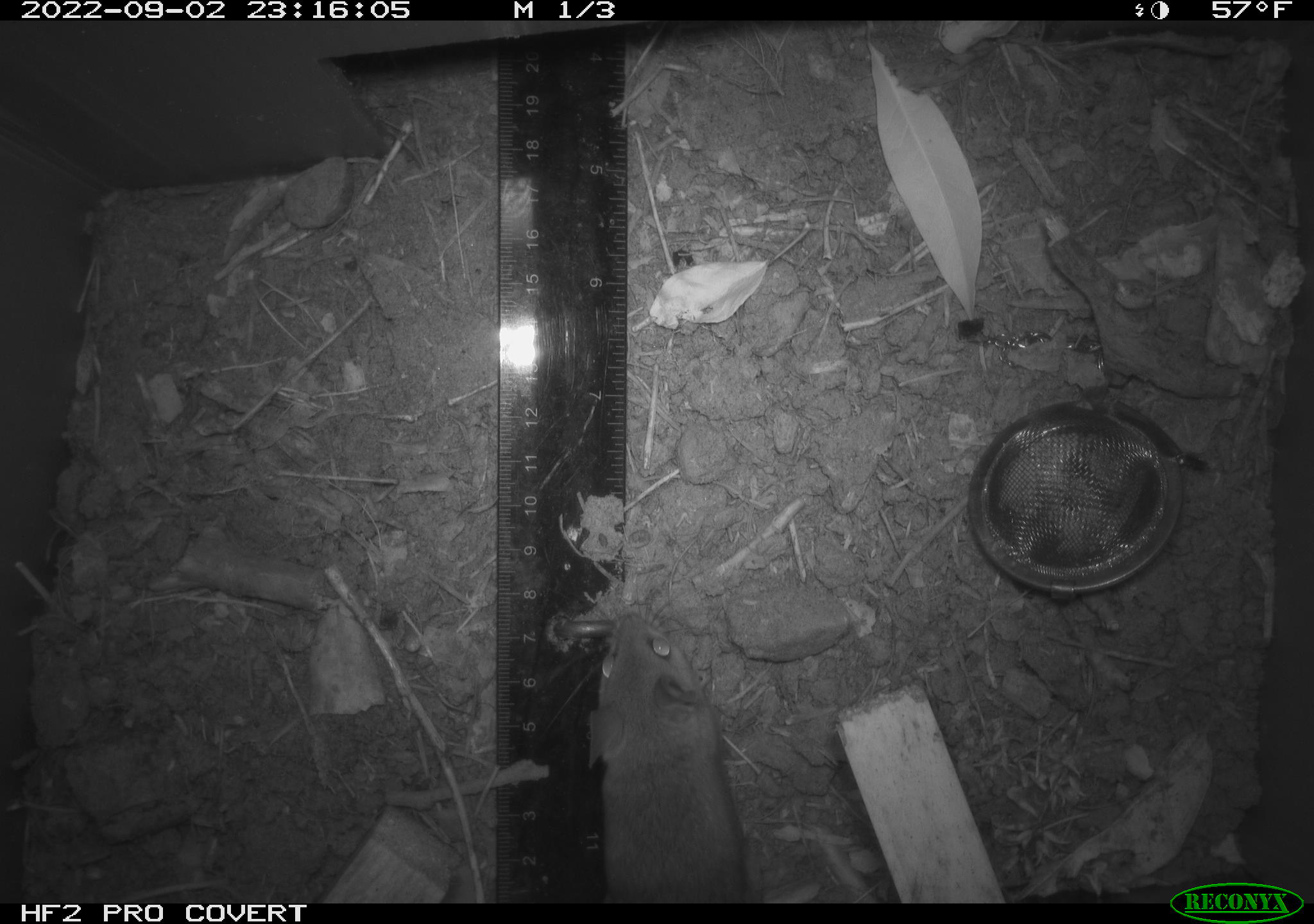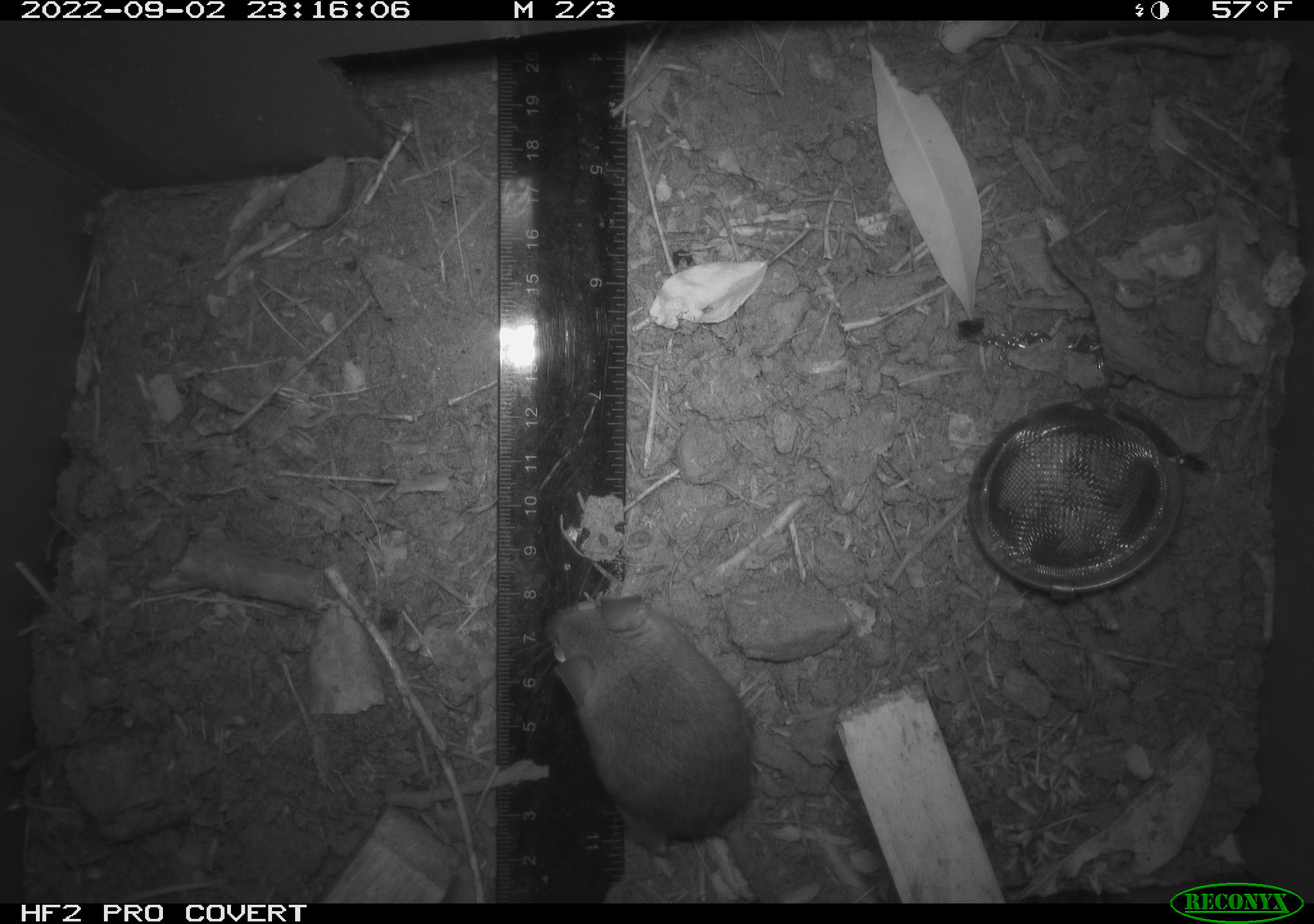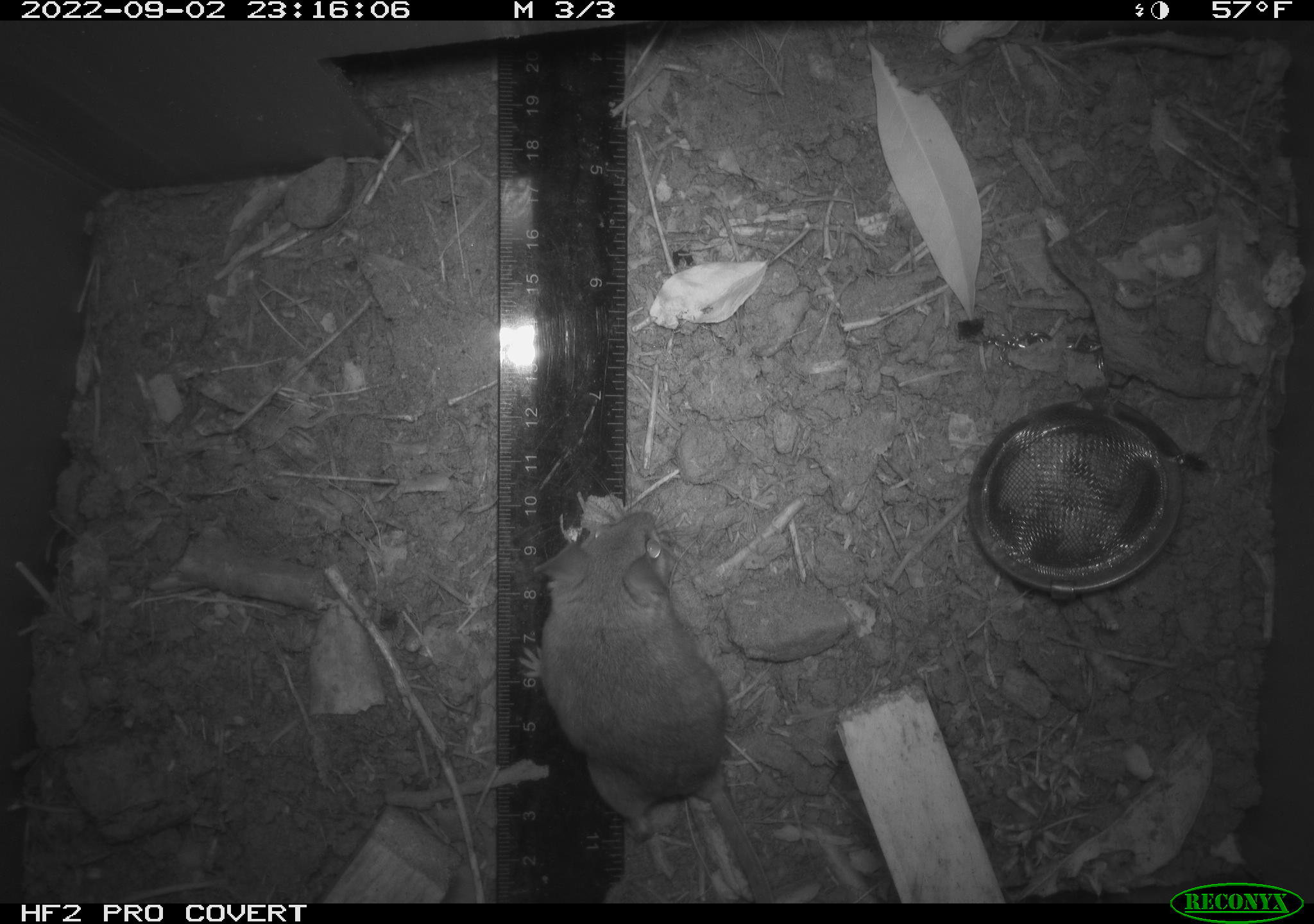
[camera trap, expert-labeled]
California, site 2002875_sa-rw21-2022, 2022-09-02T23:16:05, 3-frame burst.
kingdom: Animalia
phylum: Chordata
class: Mammalia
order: Rodentia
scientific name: Rodentia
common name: mouse species